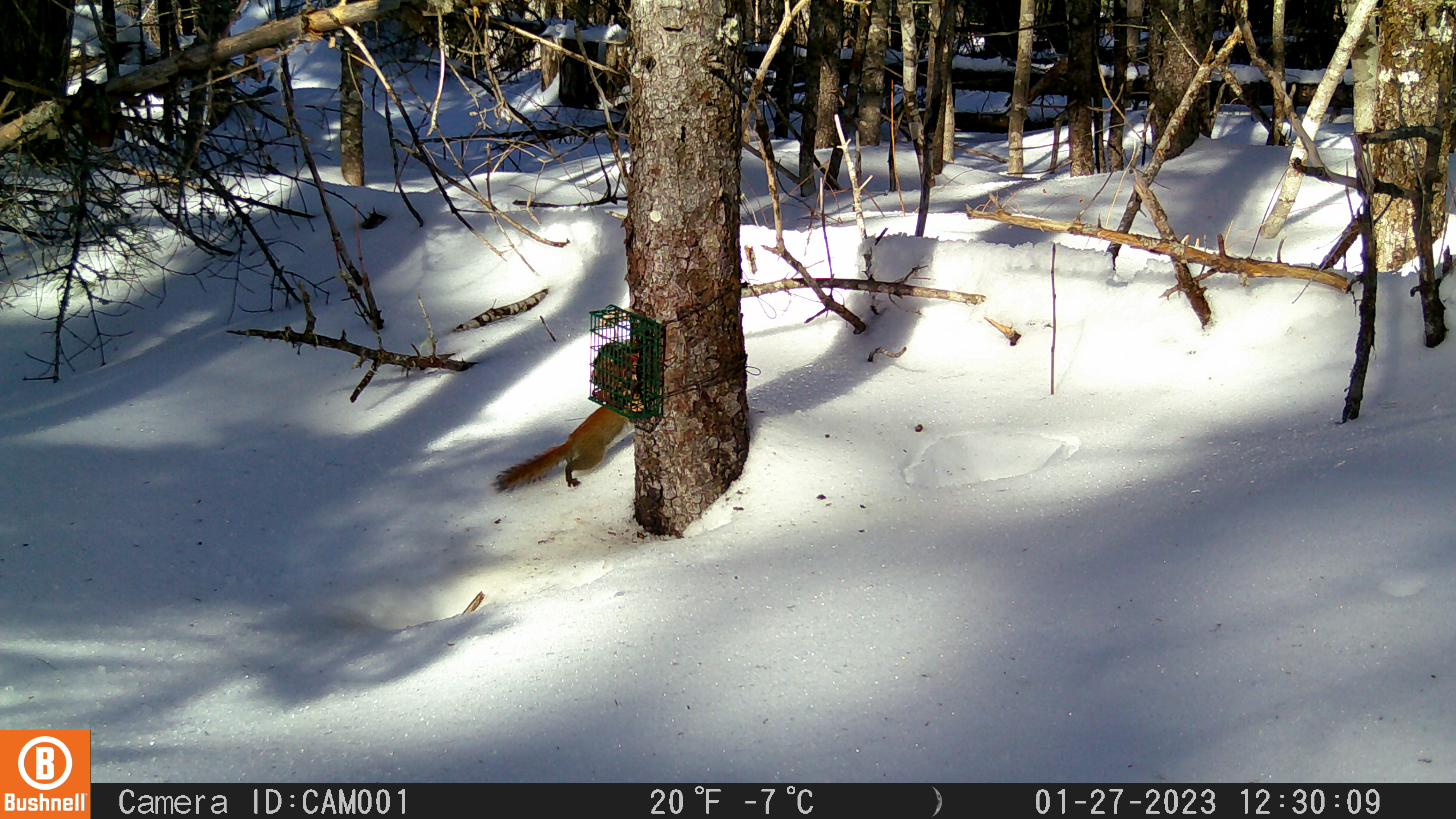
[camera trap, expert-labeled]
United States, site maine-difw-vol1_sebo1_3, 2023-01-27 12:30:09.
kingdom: Animalia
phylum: Chordata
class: Mammalia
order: Rodentia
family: Sciuridae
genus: Tamiasciurus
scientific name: Tamiasciurus hudsonicus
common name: red squirrel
Red squirrel (Tamiasciurus hudsonicus).